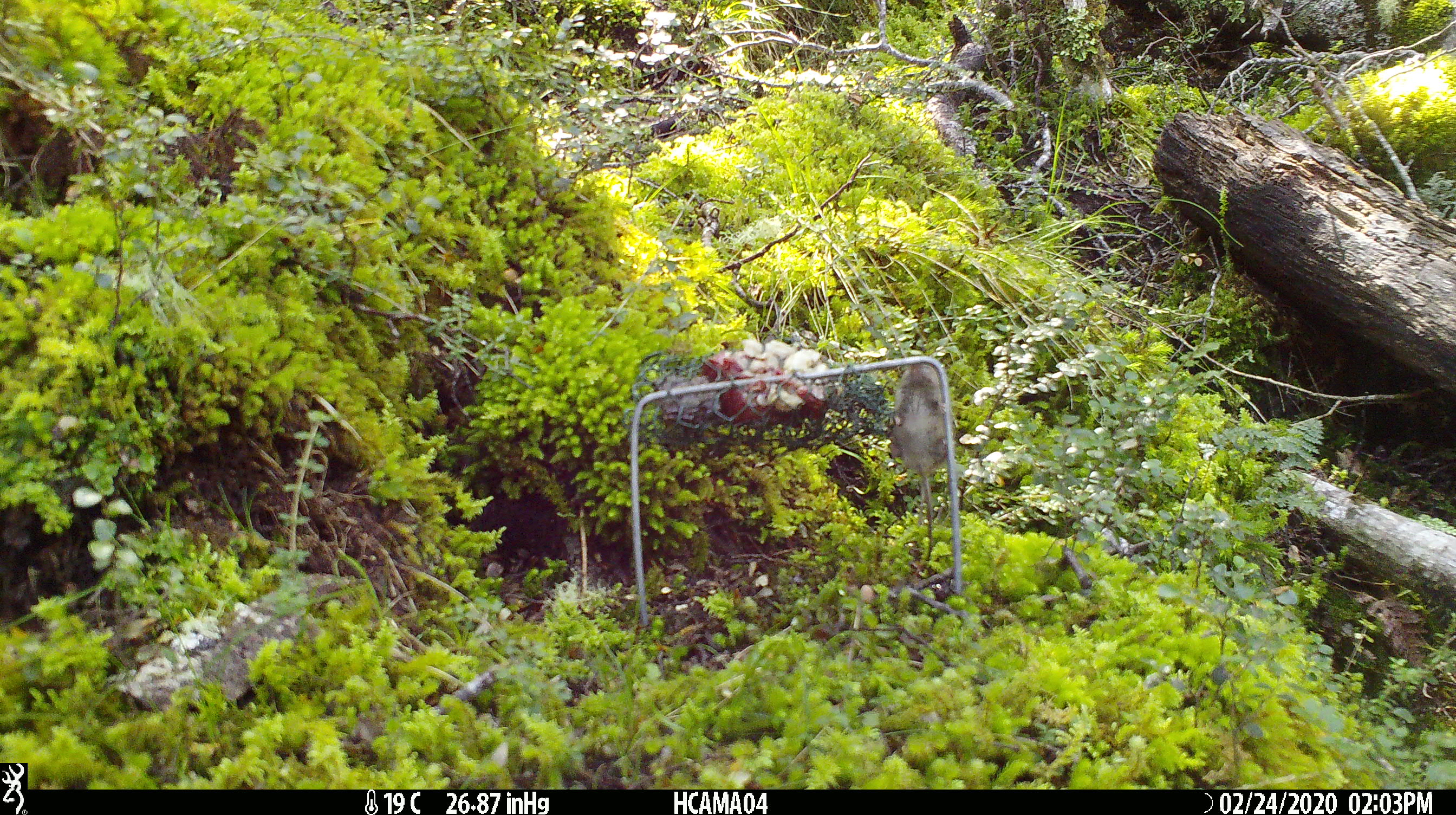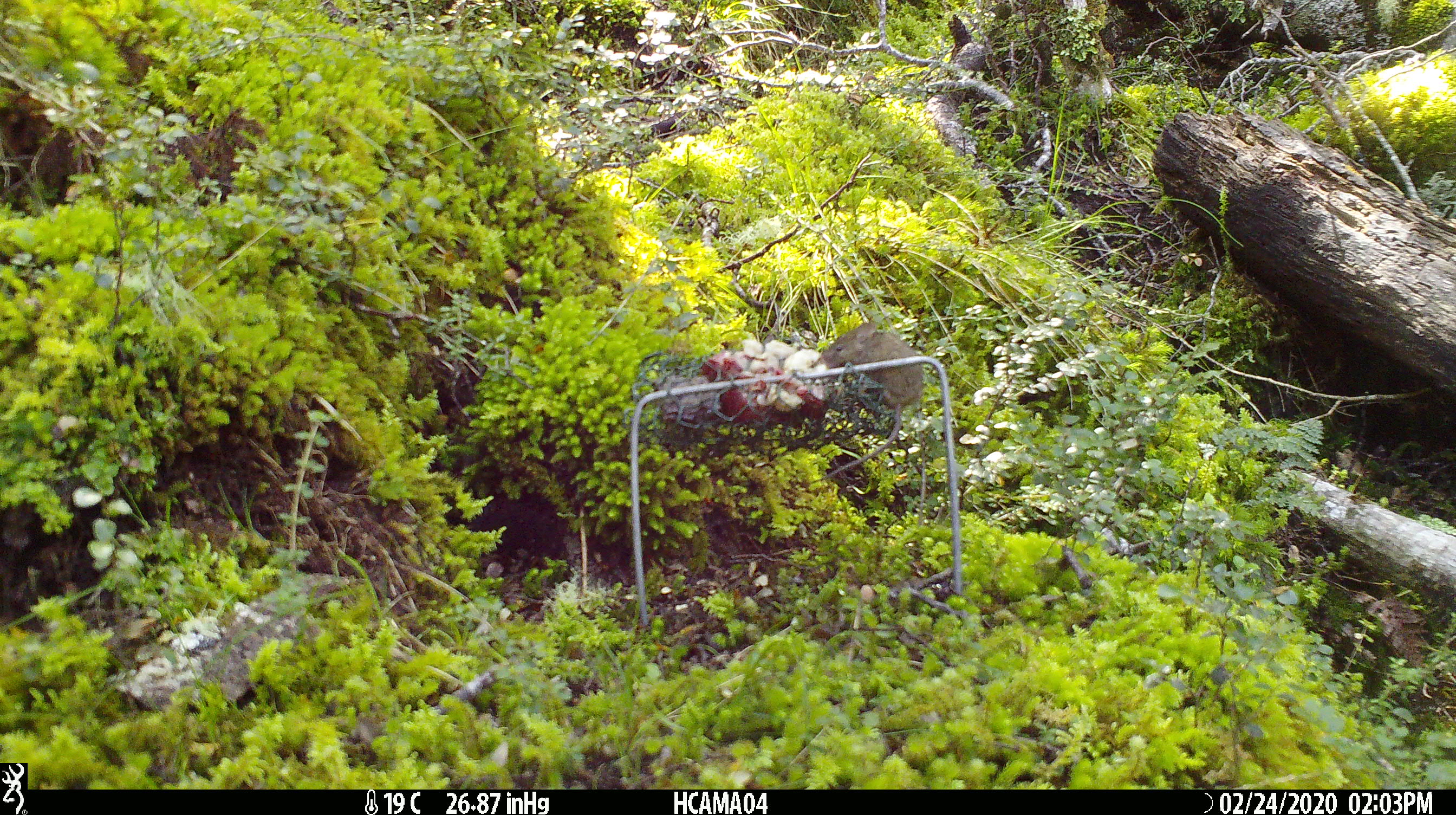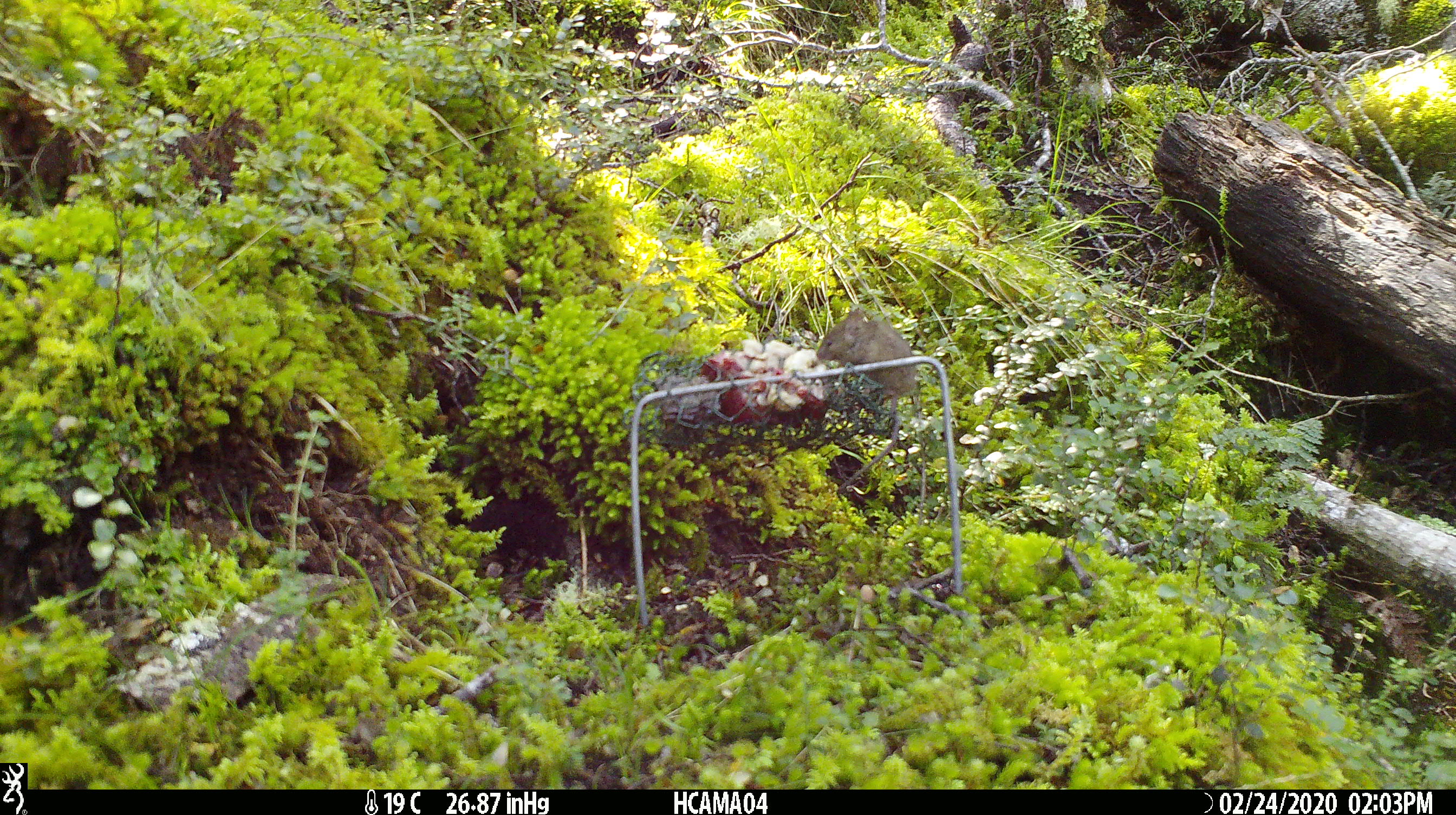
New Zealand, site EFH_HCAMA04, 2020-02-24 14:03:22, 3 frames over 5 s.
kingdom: Animalia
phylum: Chordata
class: Mammalia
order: Rodentia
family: Muridae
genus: Mus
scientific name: Mus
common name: mouse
Mouse (Mus).